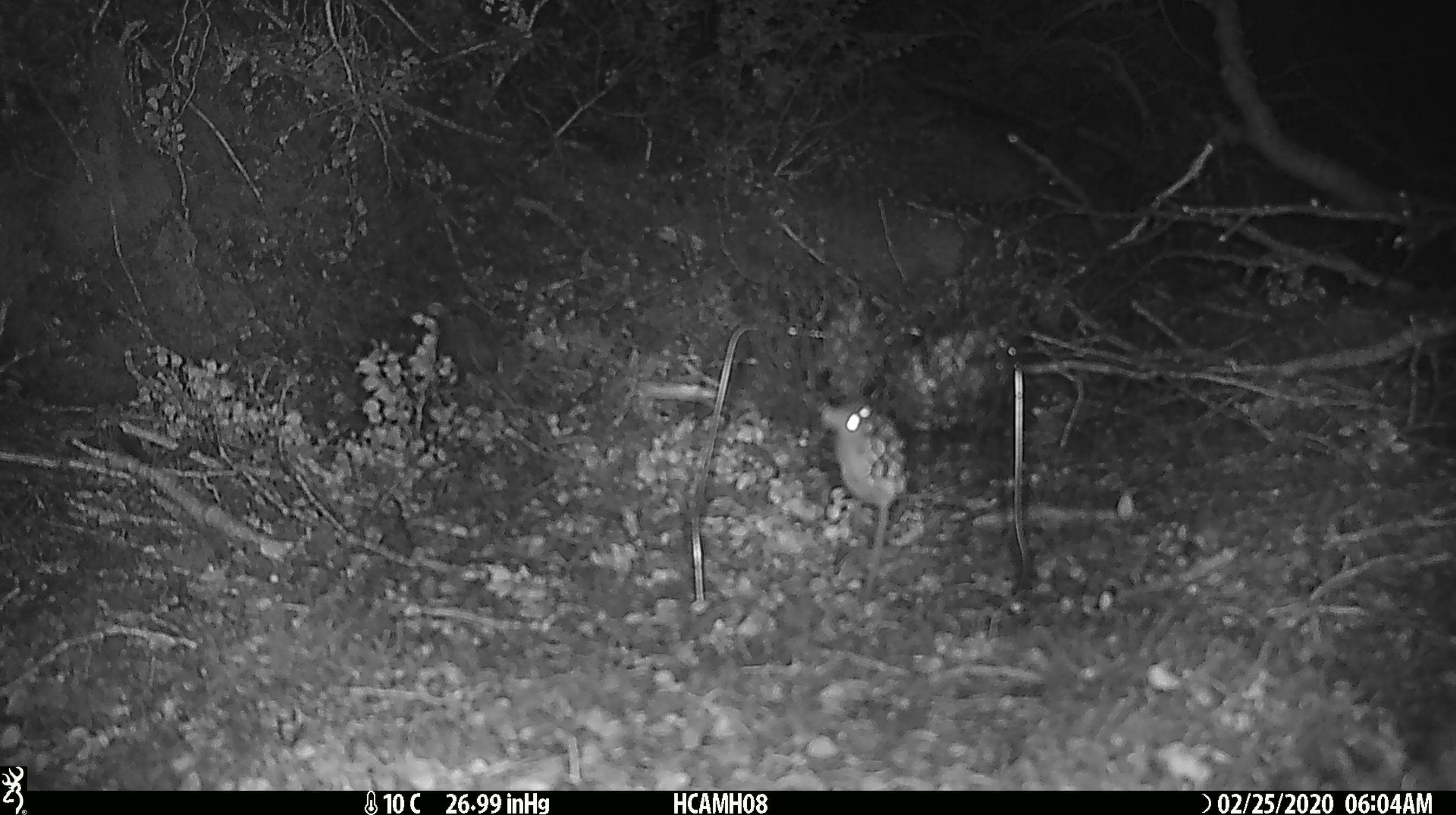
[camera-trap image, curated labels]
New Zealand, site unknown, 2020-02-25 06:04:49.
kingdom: Animalia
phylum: Chordata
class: Mammalia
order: Rodentia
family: Muridae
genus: Mus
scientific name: Mus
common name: mouse